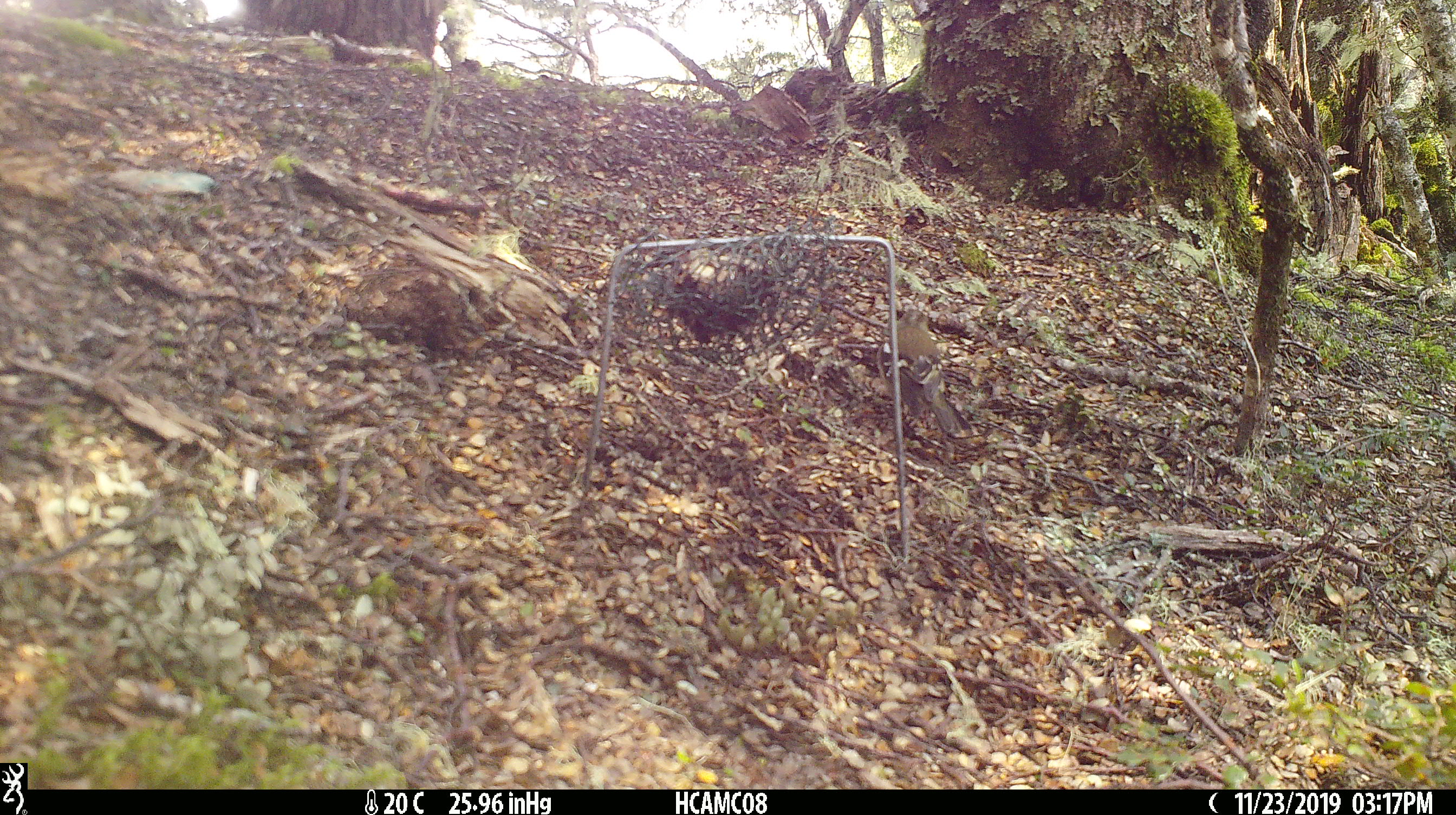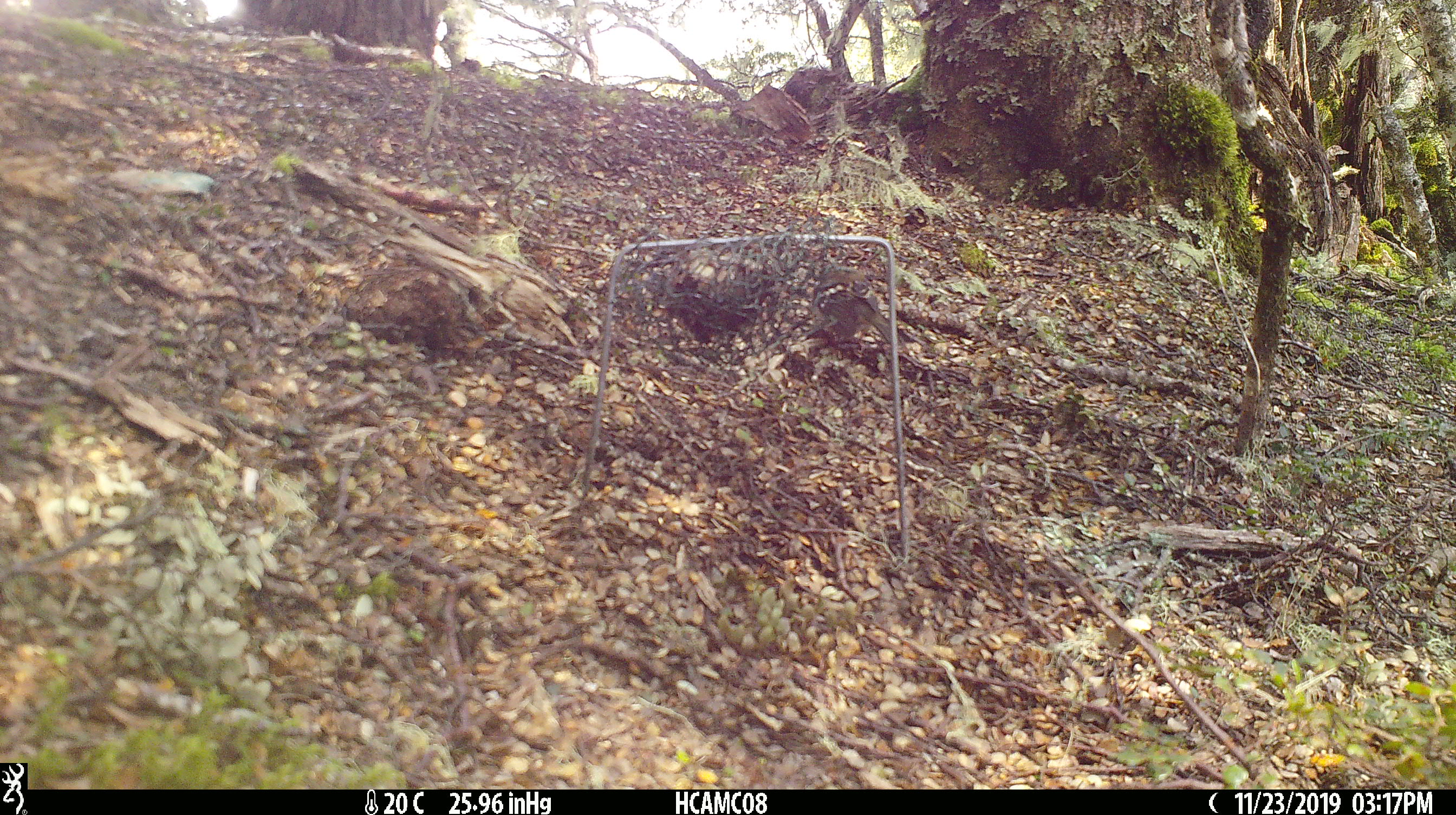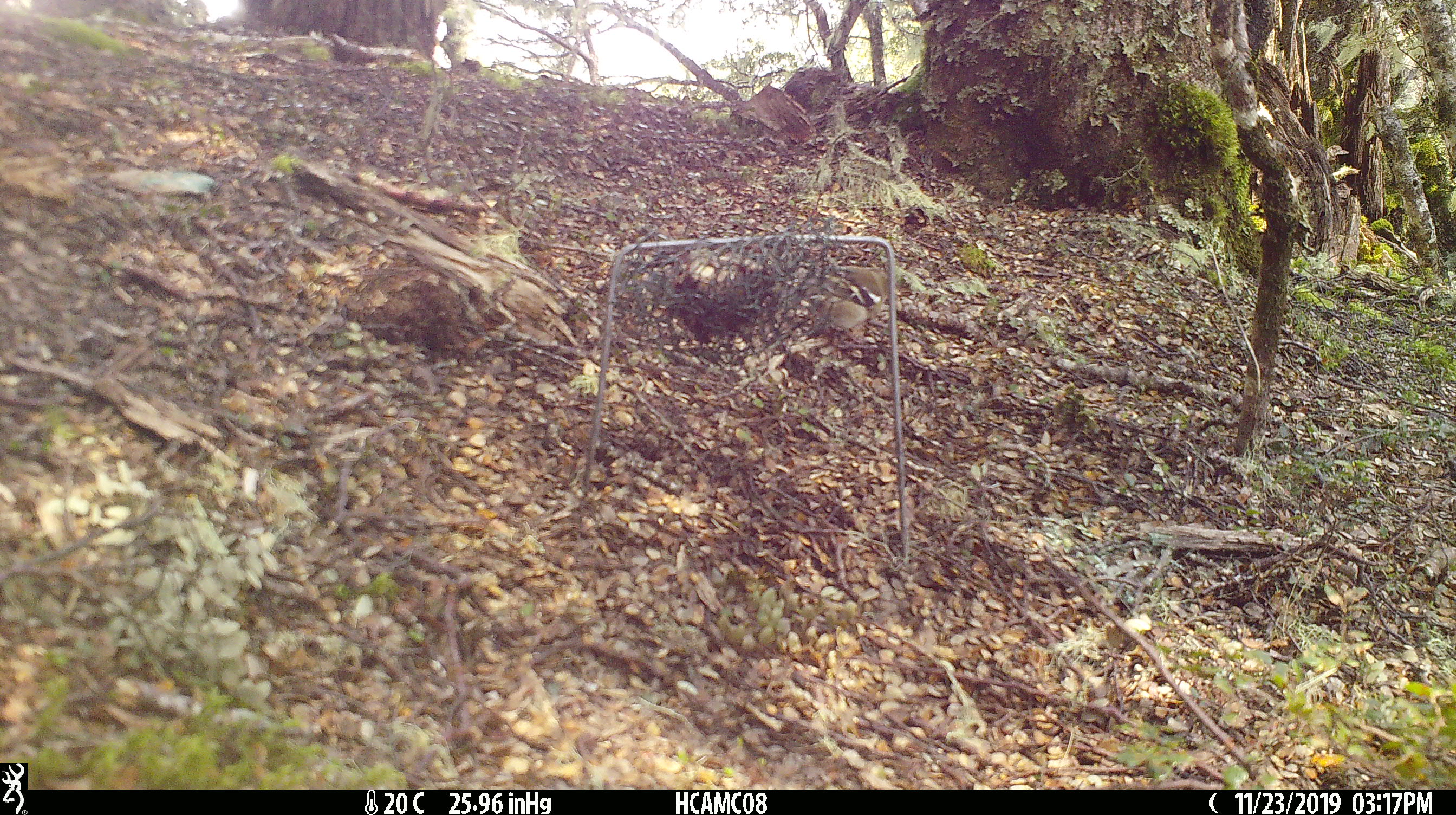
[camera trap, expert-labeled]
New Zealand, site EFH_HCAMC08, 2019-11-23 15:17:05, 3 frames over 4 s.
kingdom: Animalia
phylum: Chordata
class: Aves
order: Passeriformes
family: Fringillidae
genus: Fringilla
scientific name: Fringilla coelebs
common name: common chaffinch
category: chaffinch